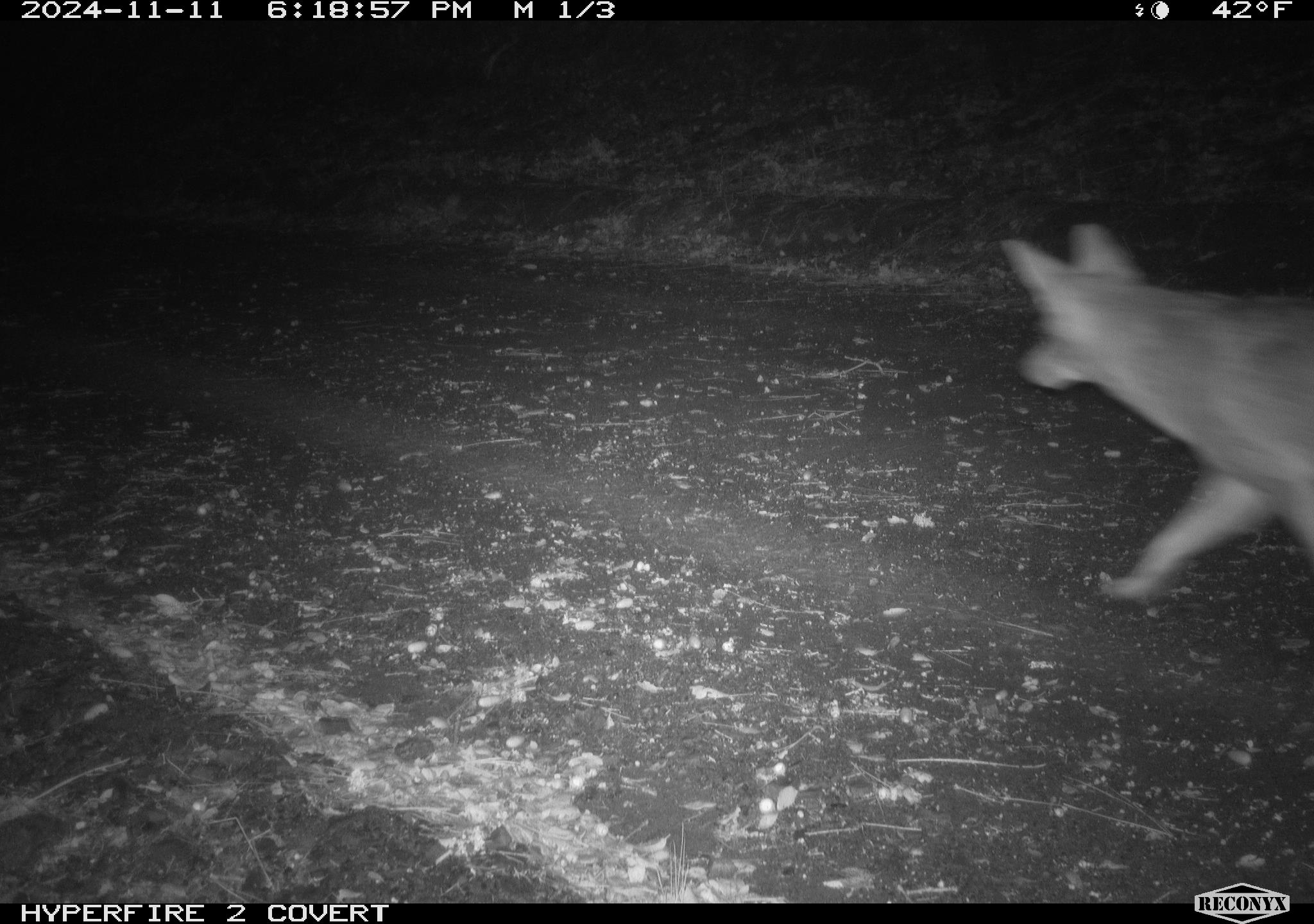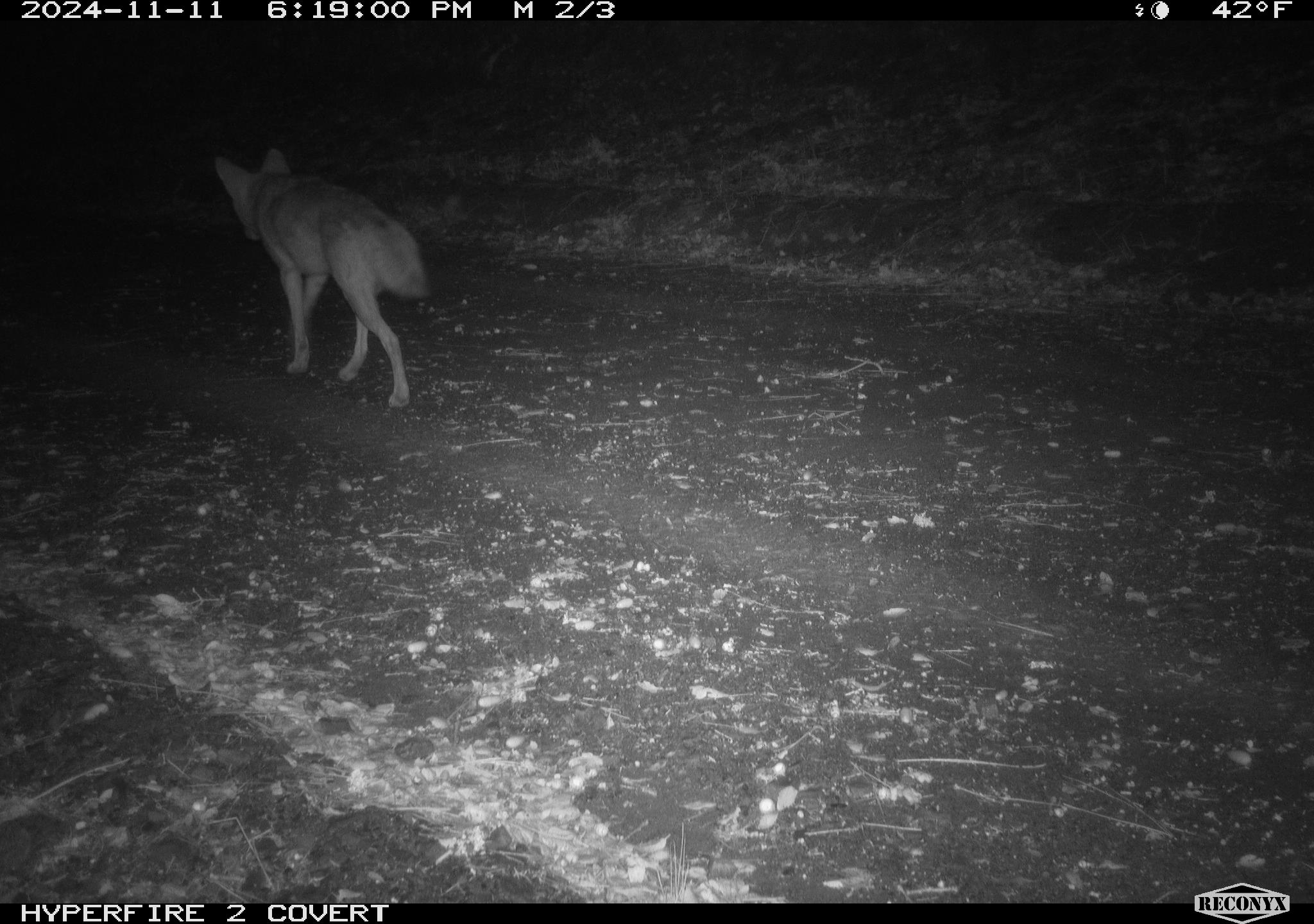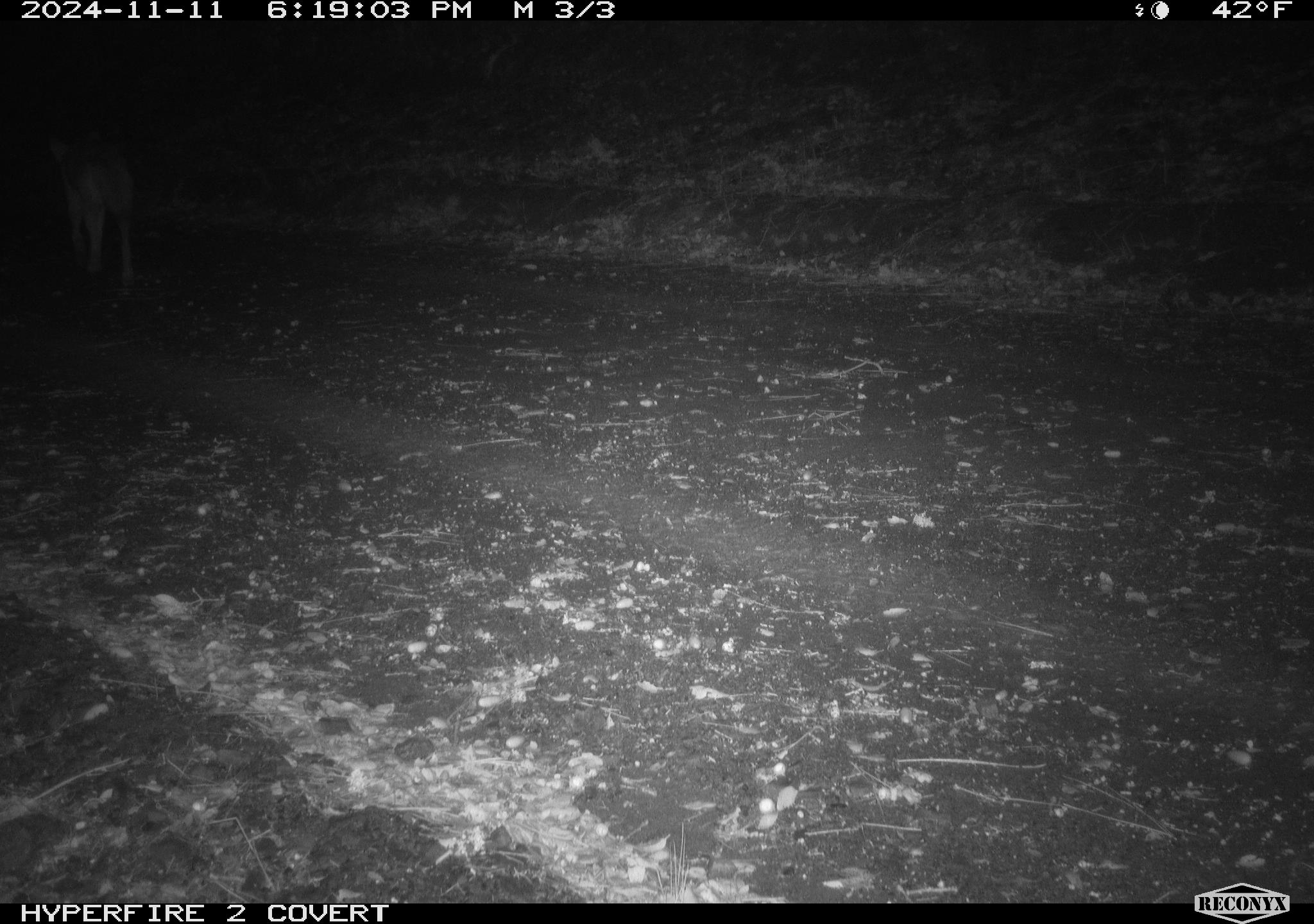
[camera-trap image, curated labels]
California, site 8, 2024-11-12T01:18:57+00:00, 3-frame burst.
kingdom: Animalia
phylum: Chordata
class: Mammalia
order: Carnivora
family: Canidae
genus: Canis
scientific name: Canis latrans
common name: coyote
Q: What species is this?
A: Coyote (Canis latrans).